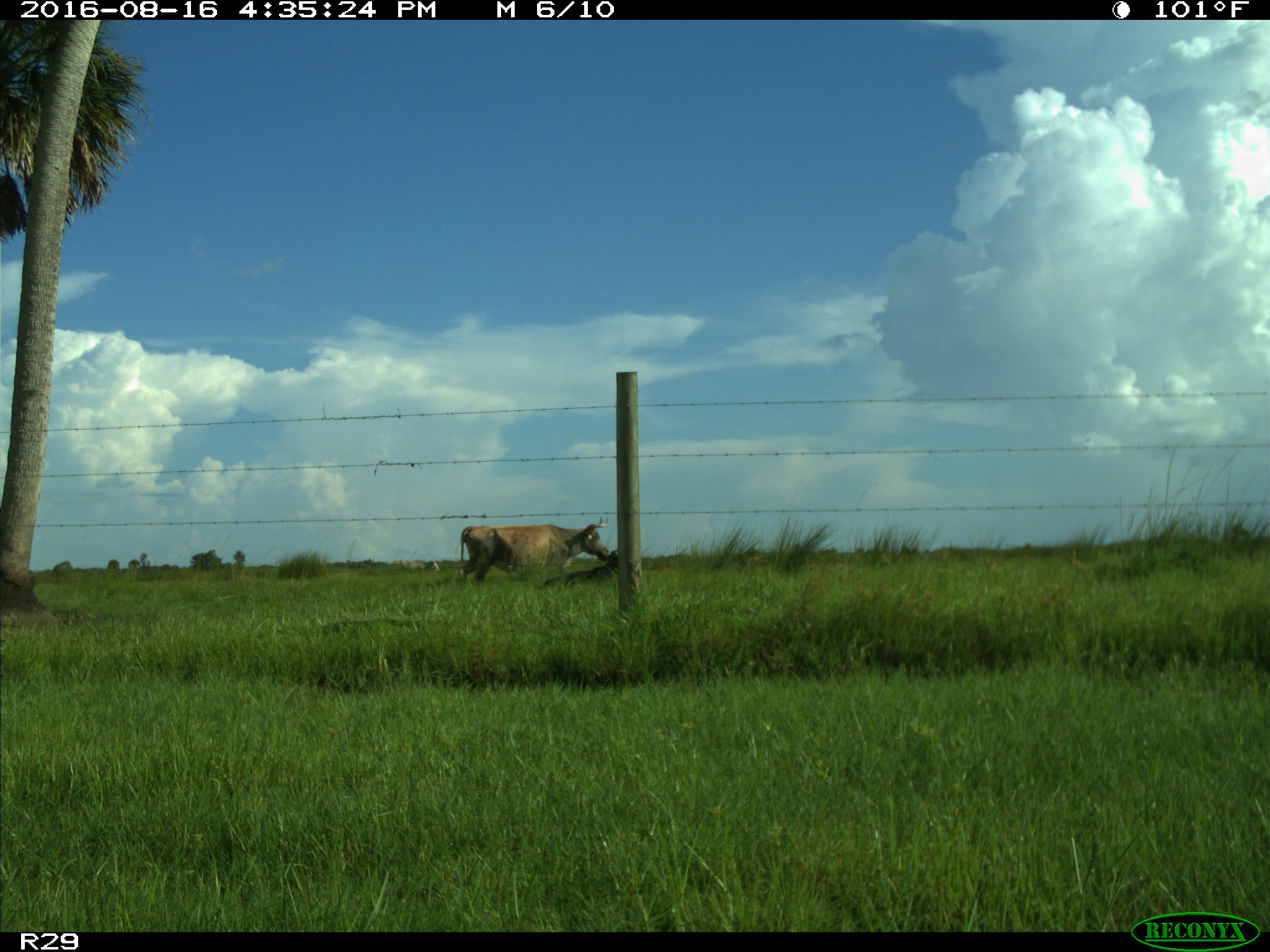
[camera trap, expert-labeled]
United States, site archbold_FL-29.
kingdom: Animalia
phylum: Chordata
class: Mammalia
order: Artiodactyla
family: Bovidae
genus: Bos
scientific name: Bos taurus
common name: domestic cow